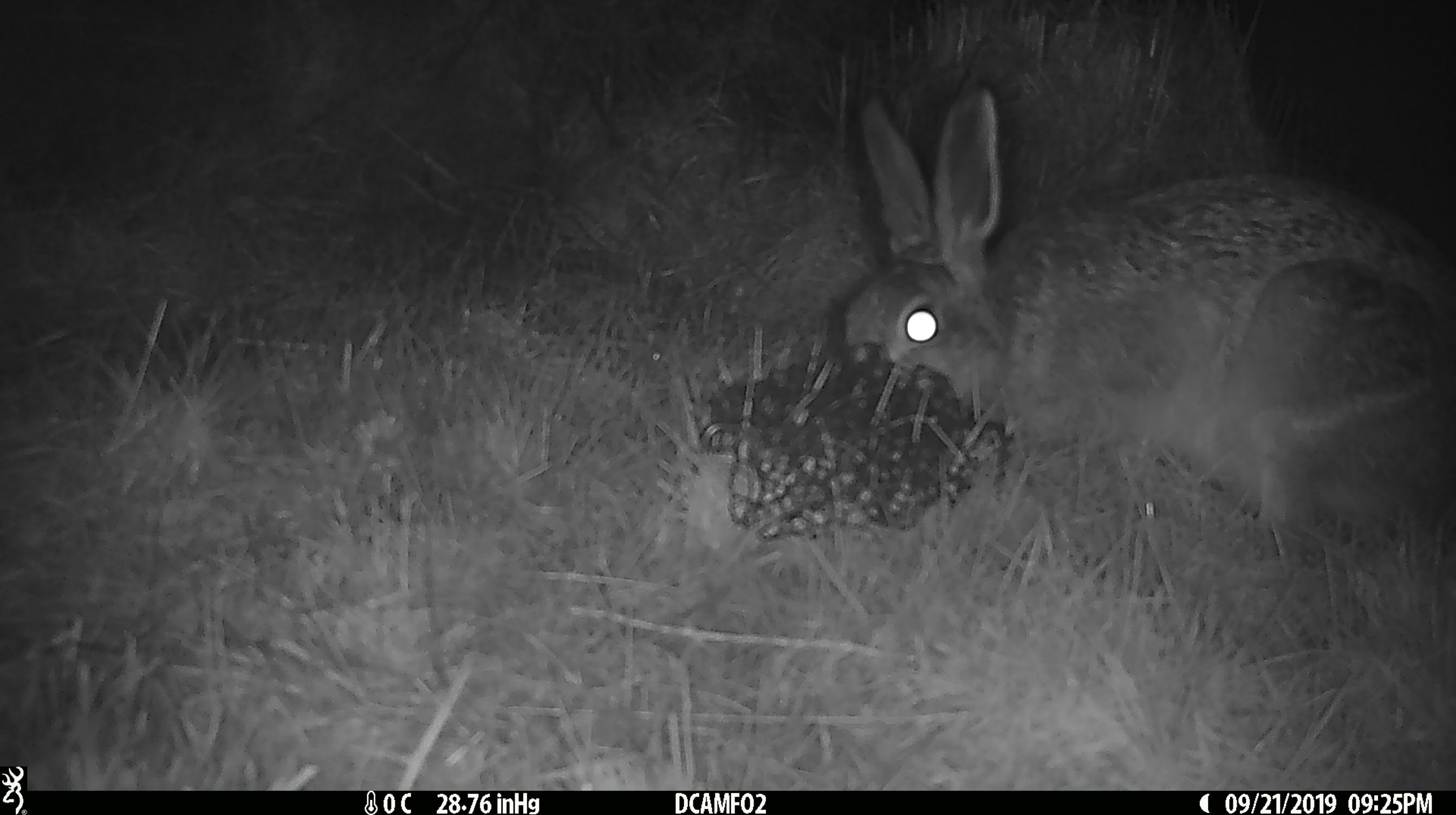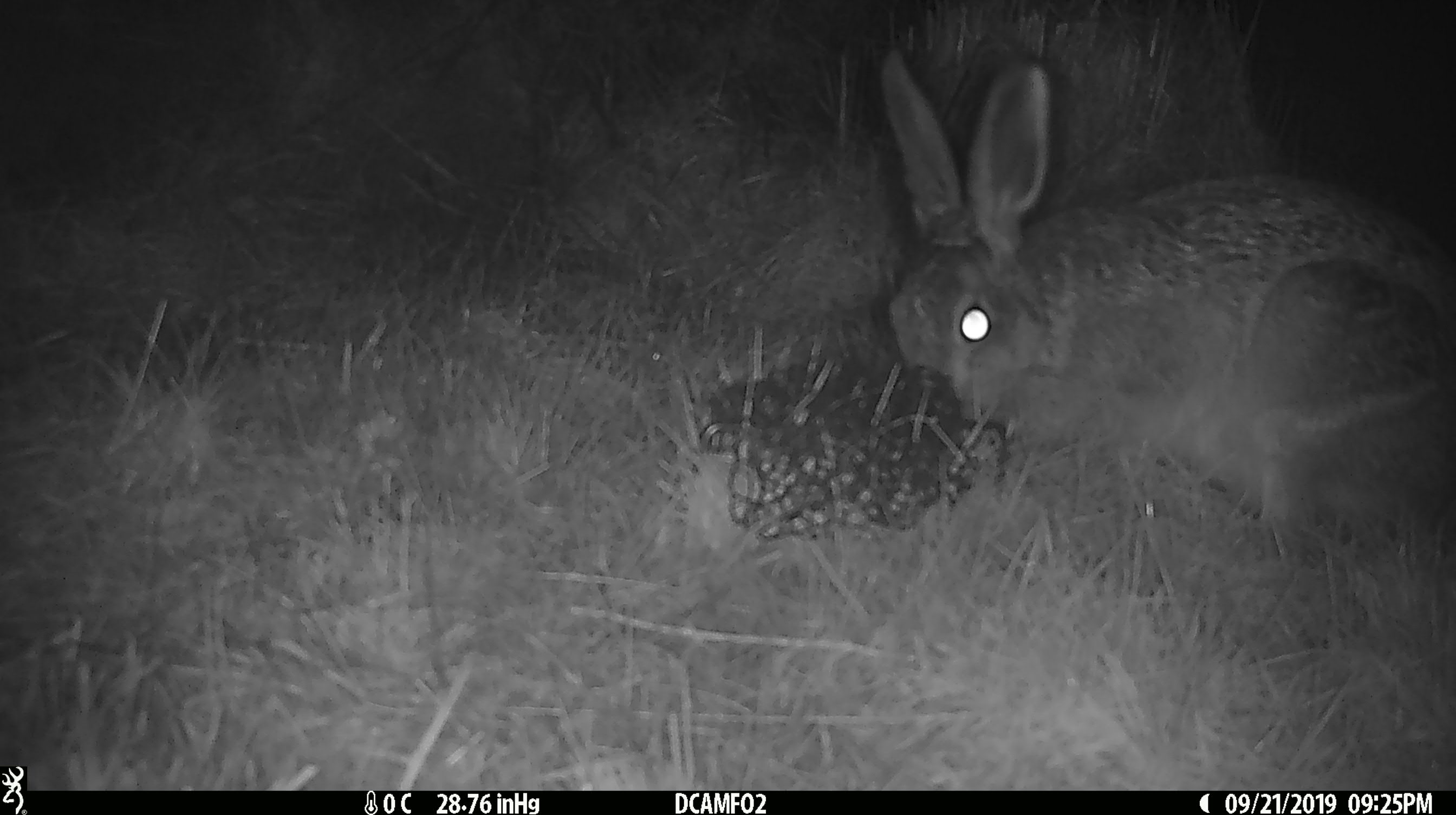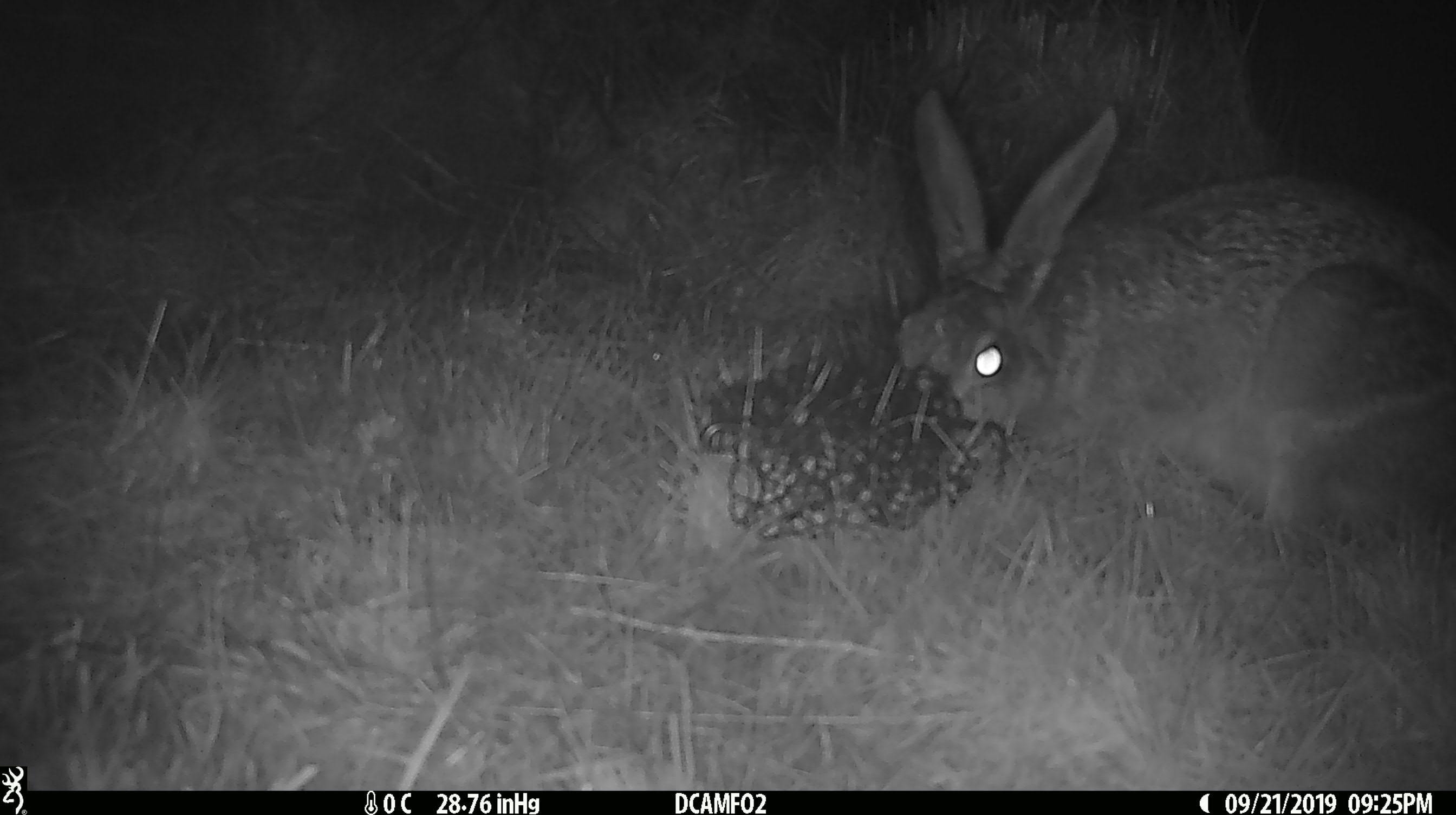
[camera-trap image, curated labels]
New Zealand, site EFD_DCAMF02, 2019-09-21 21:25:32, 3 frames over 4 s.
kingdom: Animalia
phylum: Chordata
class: Mammalia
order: Lagomorpha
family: Leporidae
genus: Lepus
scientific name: Lepus europaeus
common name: brown hare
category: hare